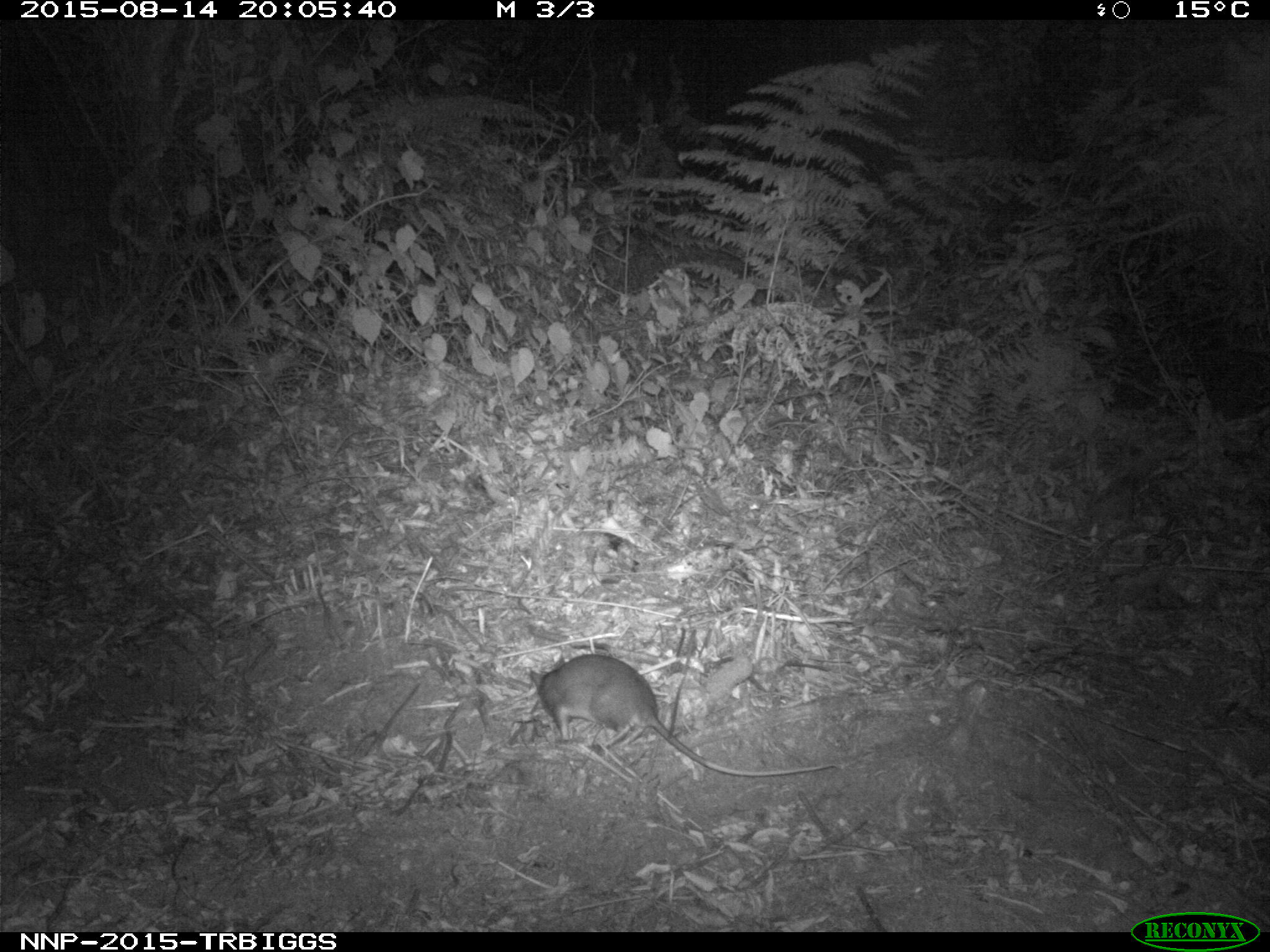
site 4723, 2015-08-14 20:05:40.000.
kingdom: Animalia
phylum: Chordata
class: Mammalia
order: Rodentia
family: Nesomyidae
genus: Cricetomys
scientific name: Cricetomys gambianus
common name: african giant pouched rat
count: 1